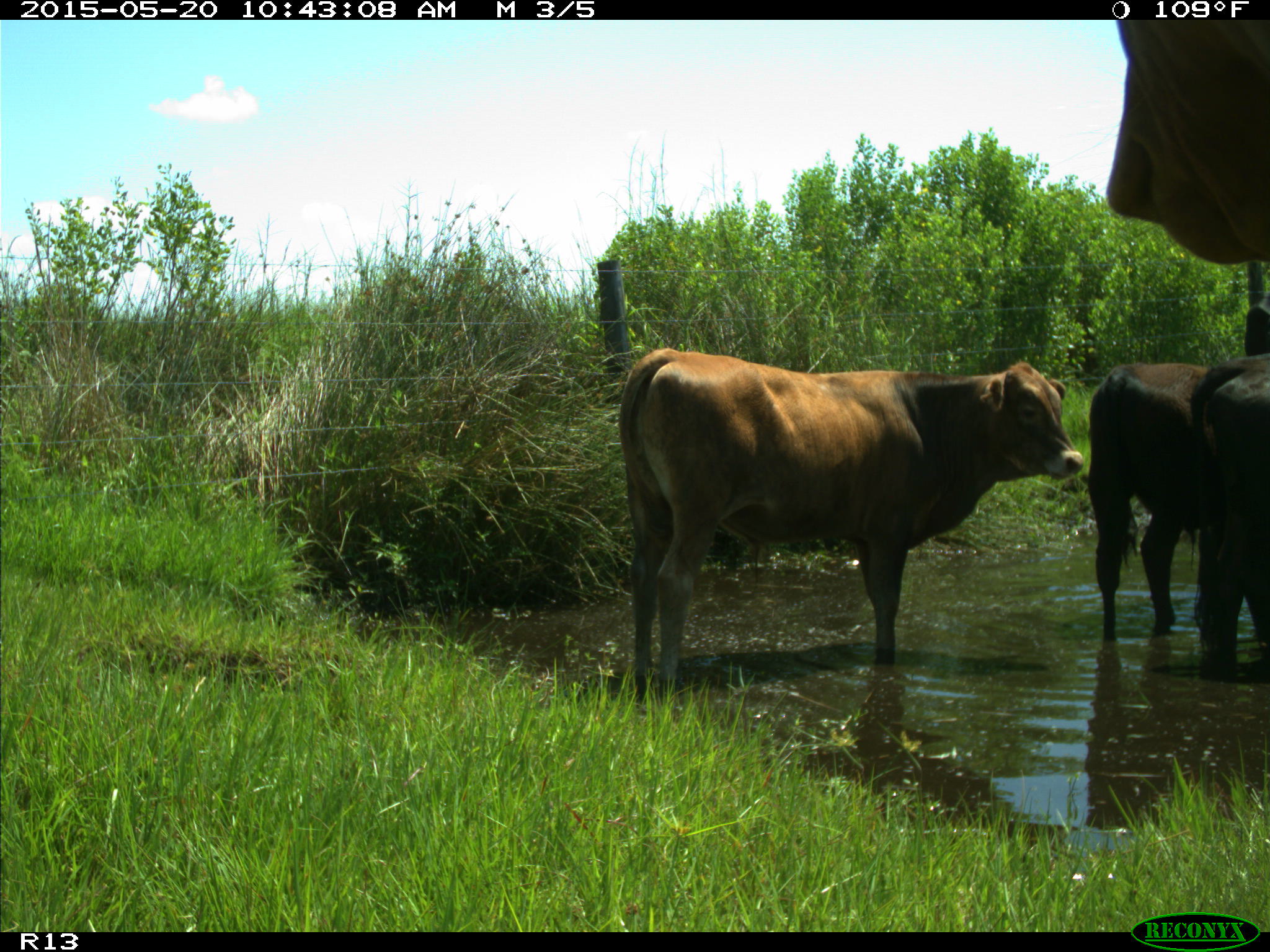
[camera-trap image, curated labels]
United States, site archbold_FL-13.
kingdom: Animalia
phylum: Chordata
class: Mammalia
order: Artiodactyla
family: Bovidae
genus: Bos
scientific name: Bos taurus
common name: domestic cow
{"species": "Bos taurus (domestic cow)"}